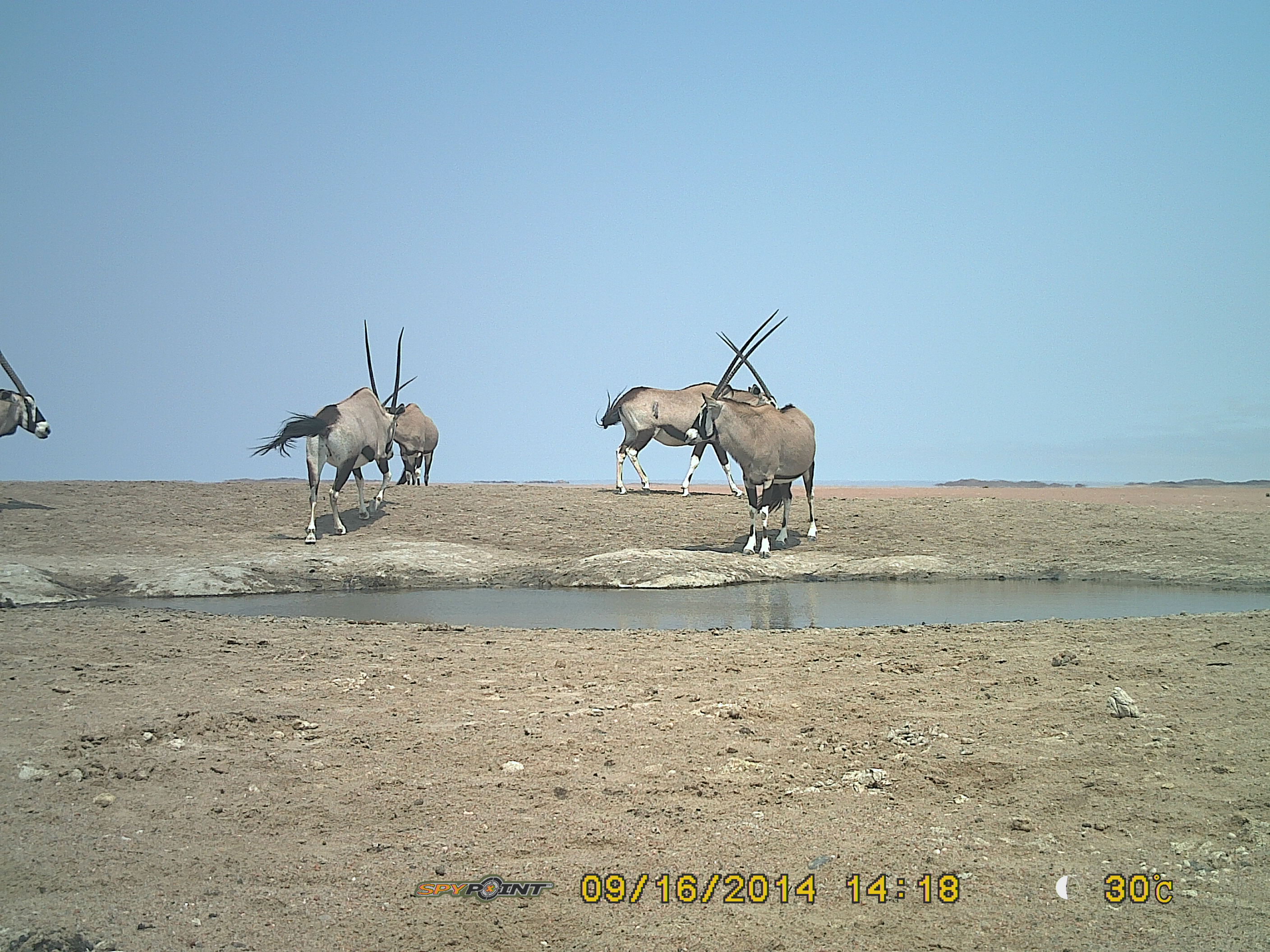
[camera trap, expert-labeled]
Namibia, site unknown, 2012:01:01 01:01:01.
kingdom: Animalia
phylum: Chordata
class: Mammalia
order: Artiodactyla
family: Bovidae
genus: Oryx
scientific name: Oryx gazella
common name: gemsbok